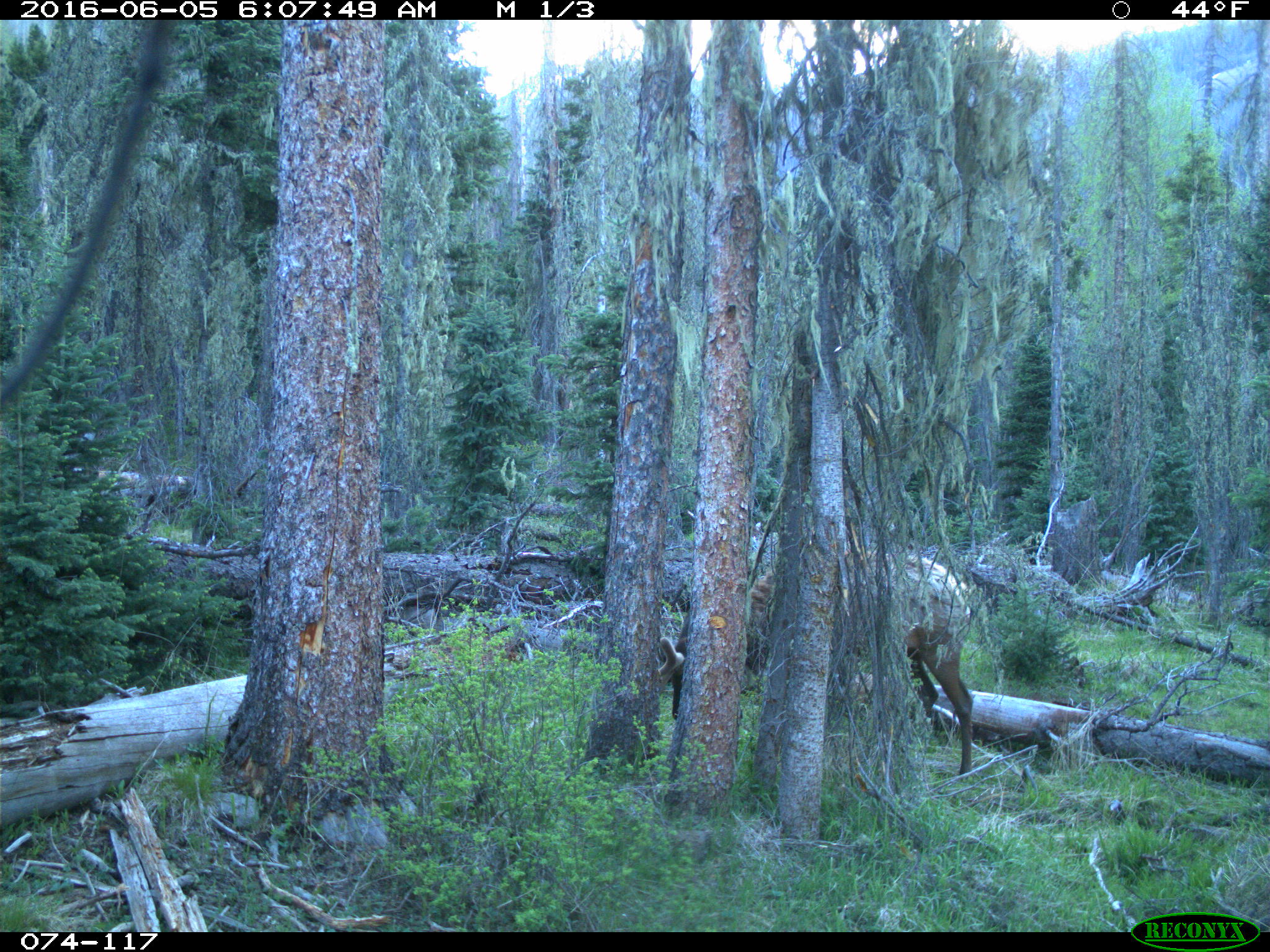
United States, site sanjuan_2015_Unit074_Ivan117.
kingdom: Animalia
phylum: Chordata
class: Mammalia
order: Artiodactyla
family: Cervidae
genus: Cervus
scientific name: Cervus elaphus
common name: red deer